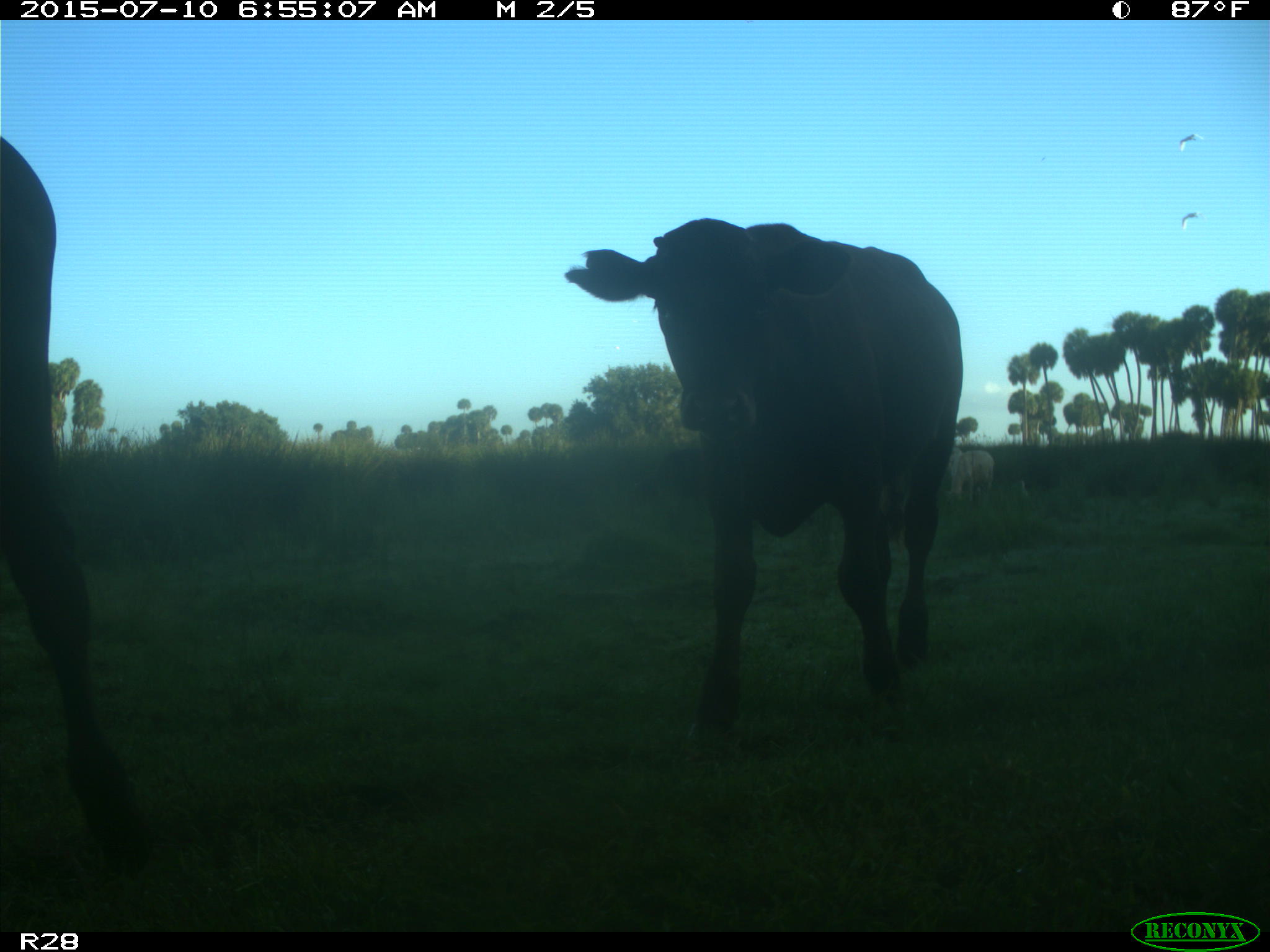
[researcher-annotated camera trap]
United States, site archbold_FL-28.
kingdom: Animalia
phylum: Chordata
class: Mammalia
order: Artiodactyla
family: Bovidae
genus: Bos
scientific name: Bos taurus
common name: domestic cow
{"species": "Bos taurus (domestic cow)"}